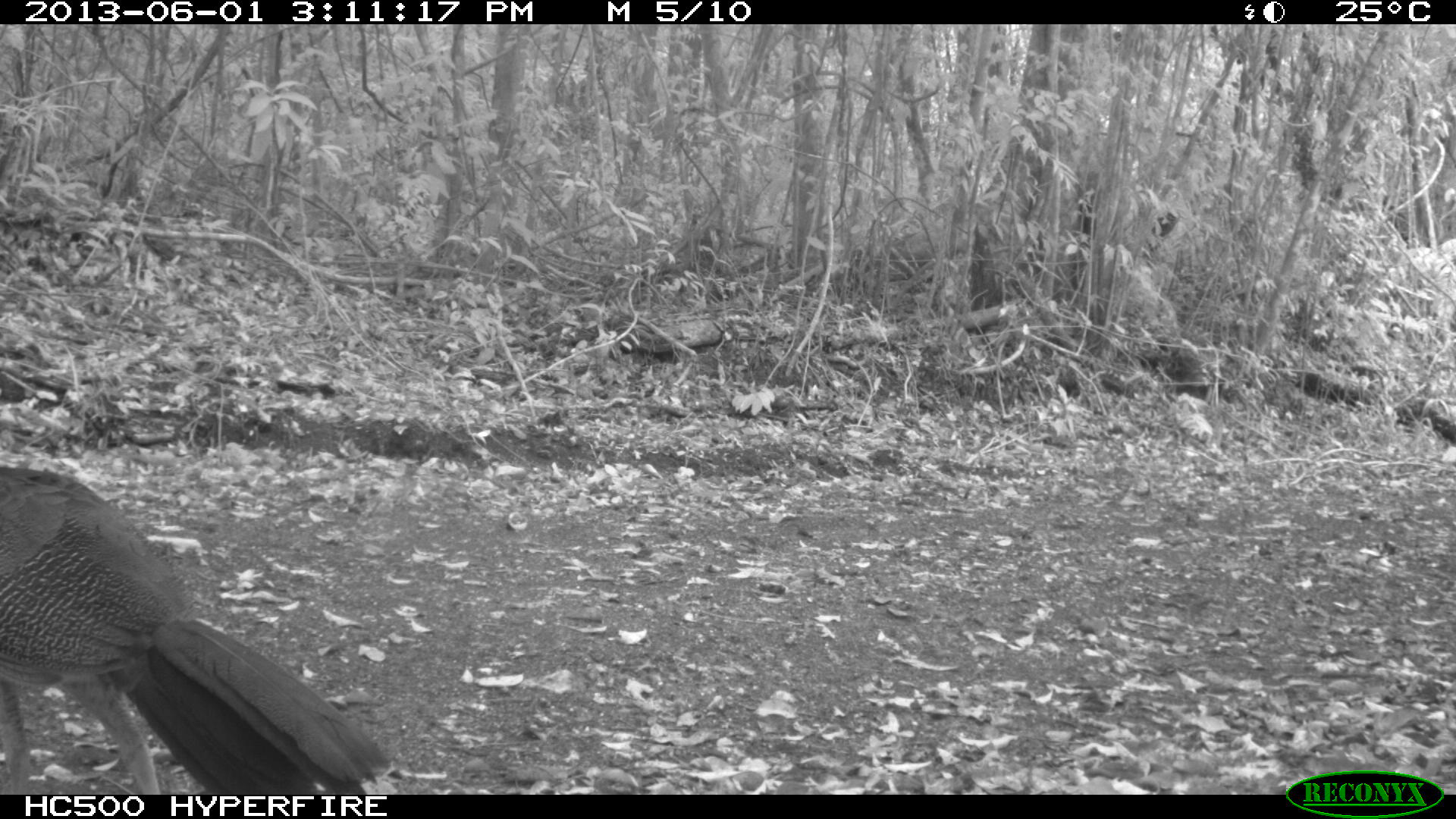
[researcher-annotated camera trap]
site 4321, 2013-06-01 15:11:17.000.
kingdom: Animalia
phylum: Chordata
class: Aves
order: Galliformes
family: Cracidae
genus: Crax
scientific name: Crax rubra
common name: great curassow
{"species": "Crax rubra (great curassow)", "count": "1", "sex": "female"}